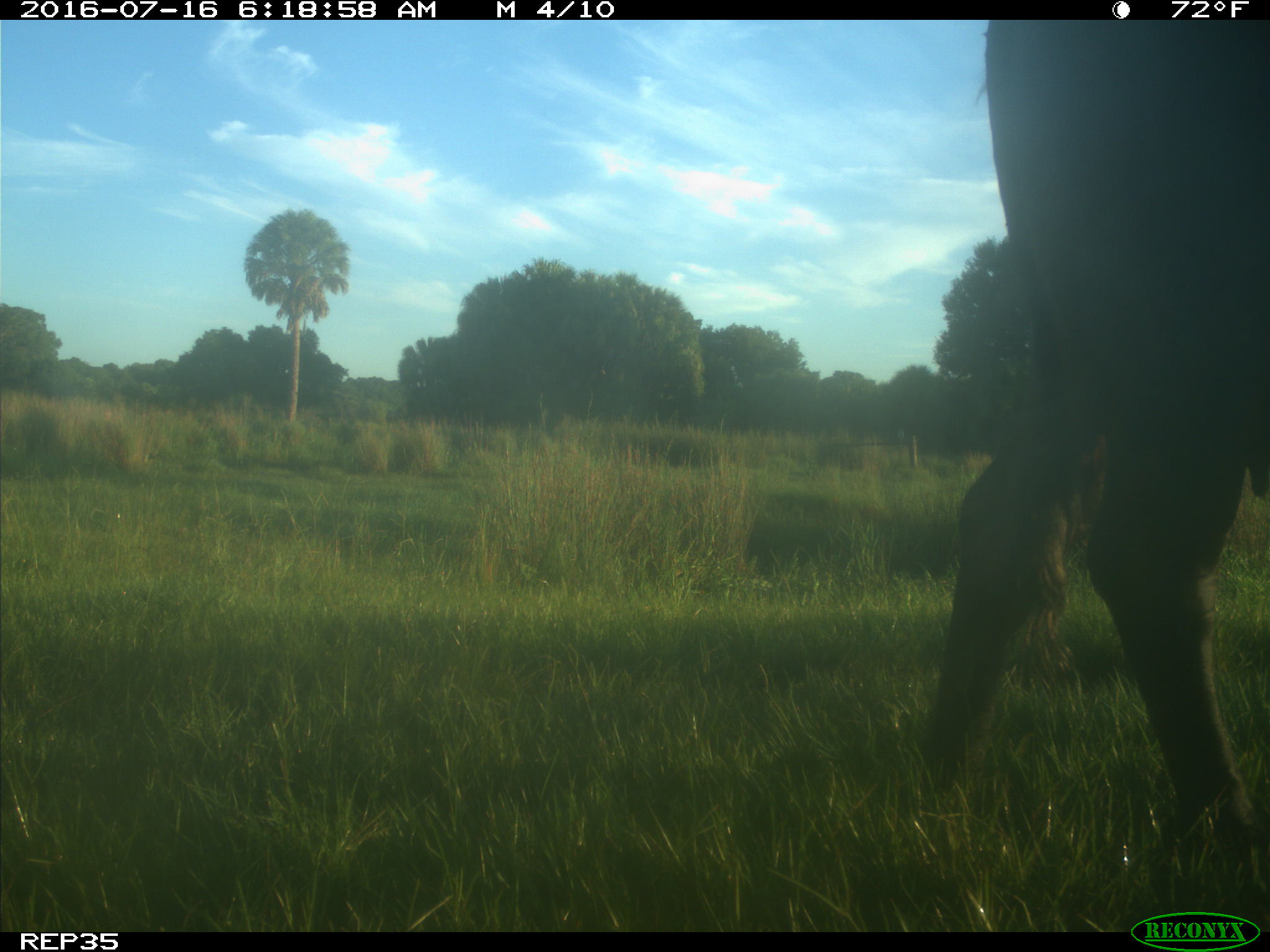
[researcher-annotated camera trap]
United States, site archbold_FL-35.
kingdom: Animalia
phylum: Chordata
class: Mammalia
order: Artiodactyla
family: Bovidae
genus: Bos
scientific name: Bos taurus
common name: domestic cow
Bos taurus (domestic cow).